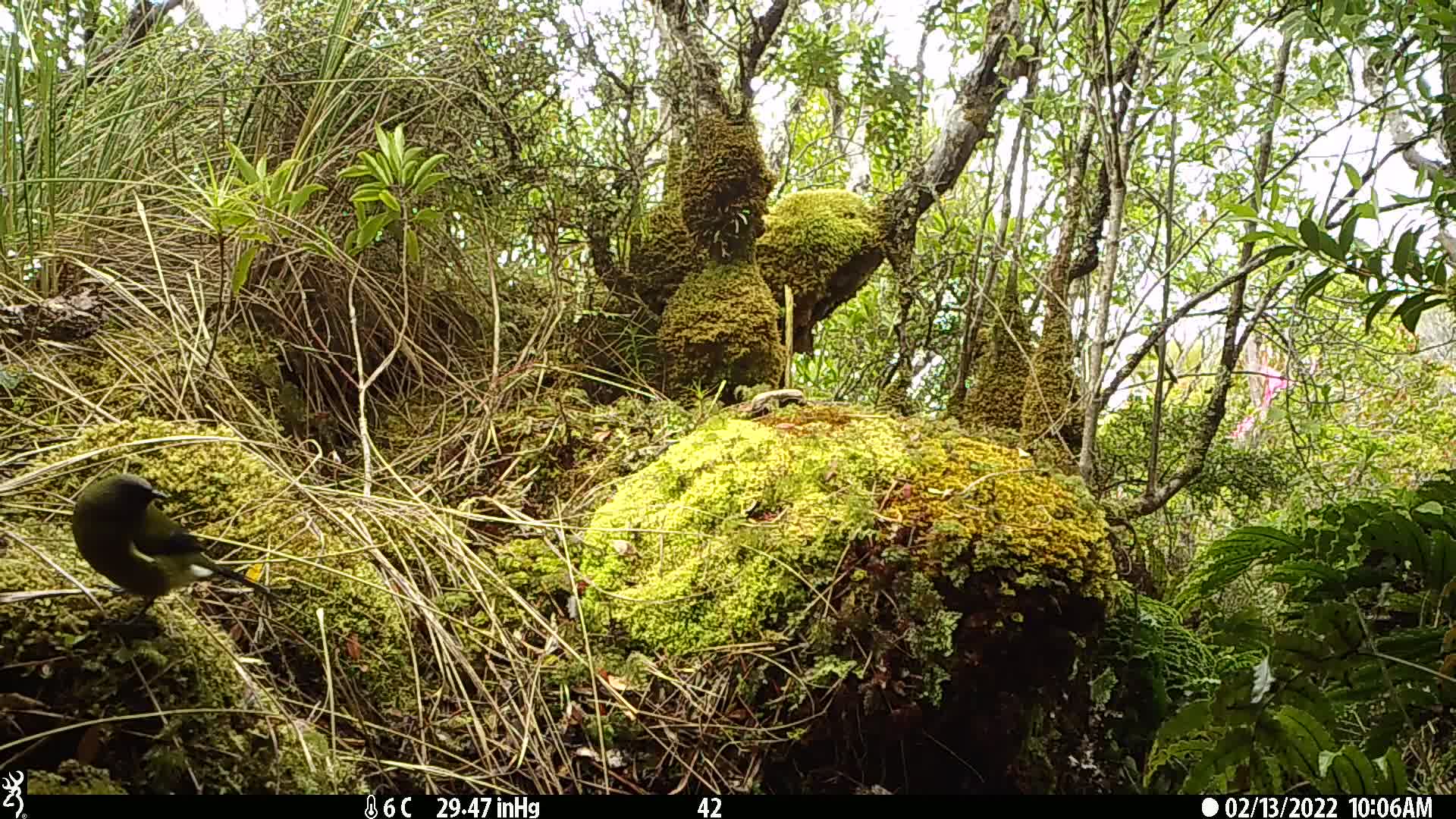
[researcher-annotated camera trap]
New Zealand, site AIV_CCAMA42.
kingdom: Animalia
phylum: Chordata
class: Aves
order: Passeriformes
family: Meliphagidae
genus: Anthornis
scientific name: Anthornis melanura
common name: new zealand bellbird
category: bellbird